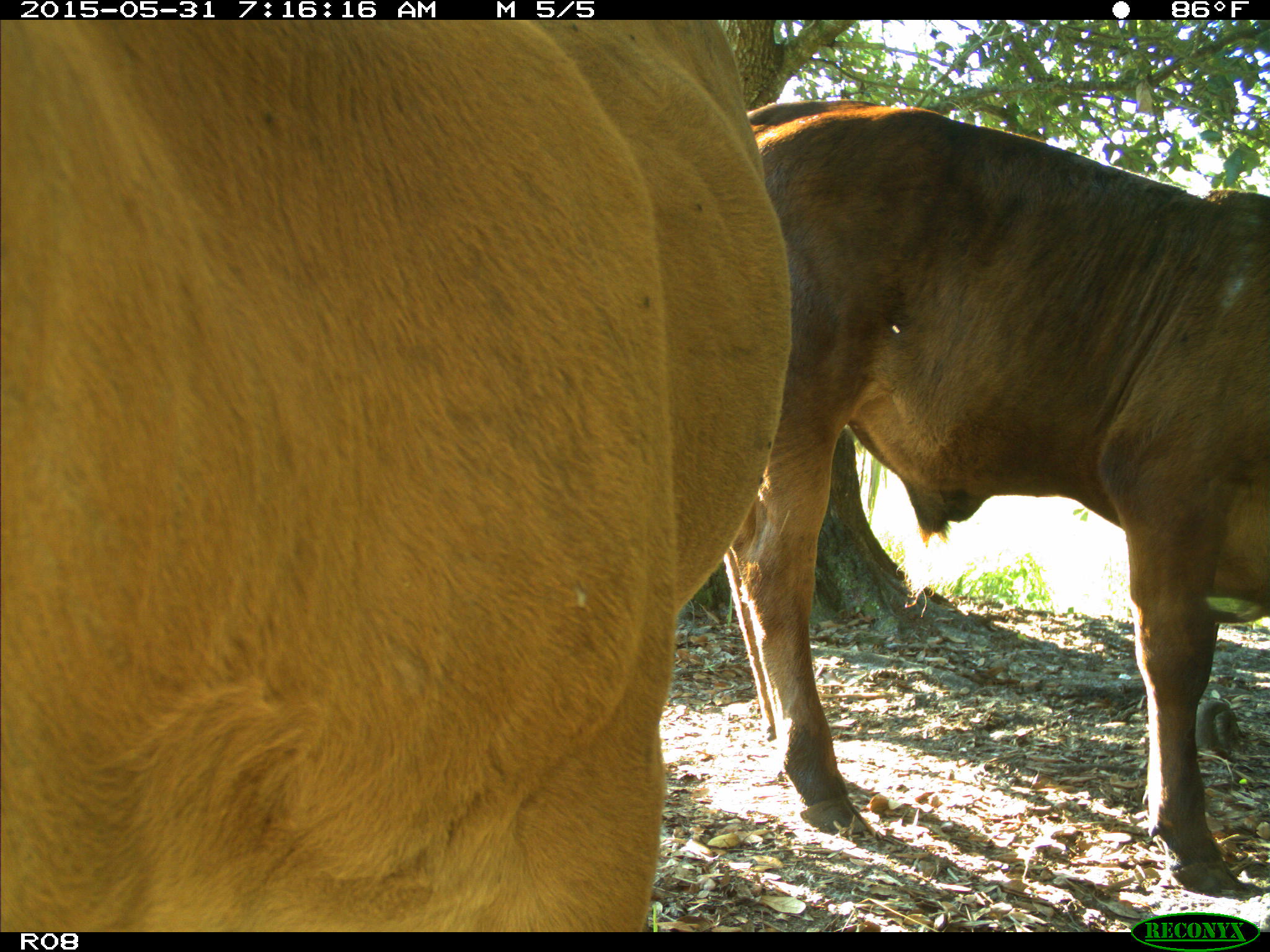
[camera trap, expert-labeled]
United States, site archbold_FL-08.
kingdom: Animalia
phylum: Chordata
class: Mammalia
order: Artiodactyla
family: Bovidae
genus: Bos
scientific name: Bos taurus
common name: domestic cow